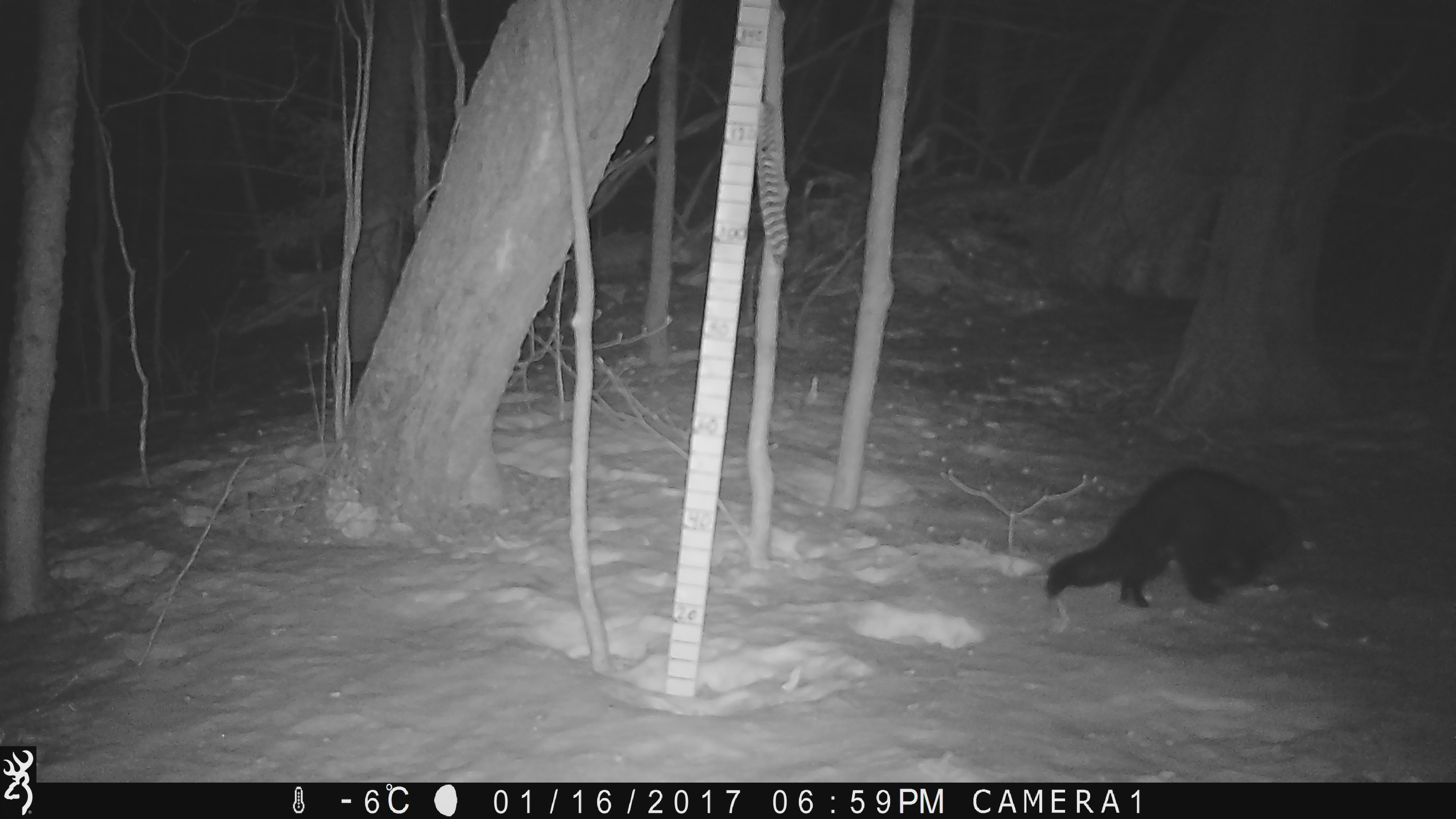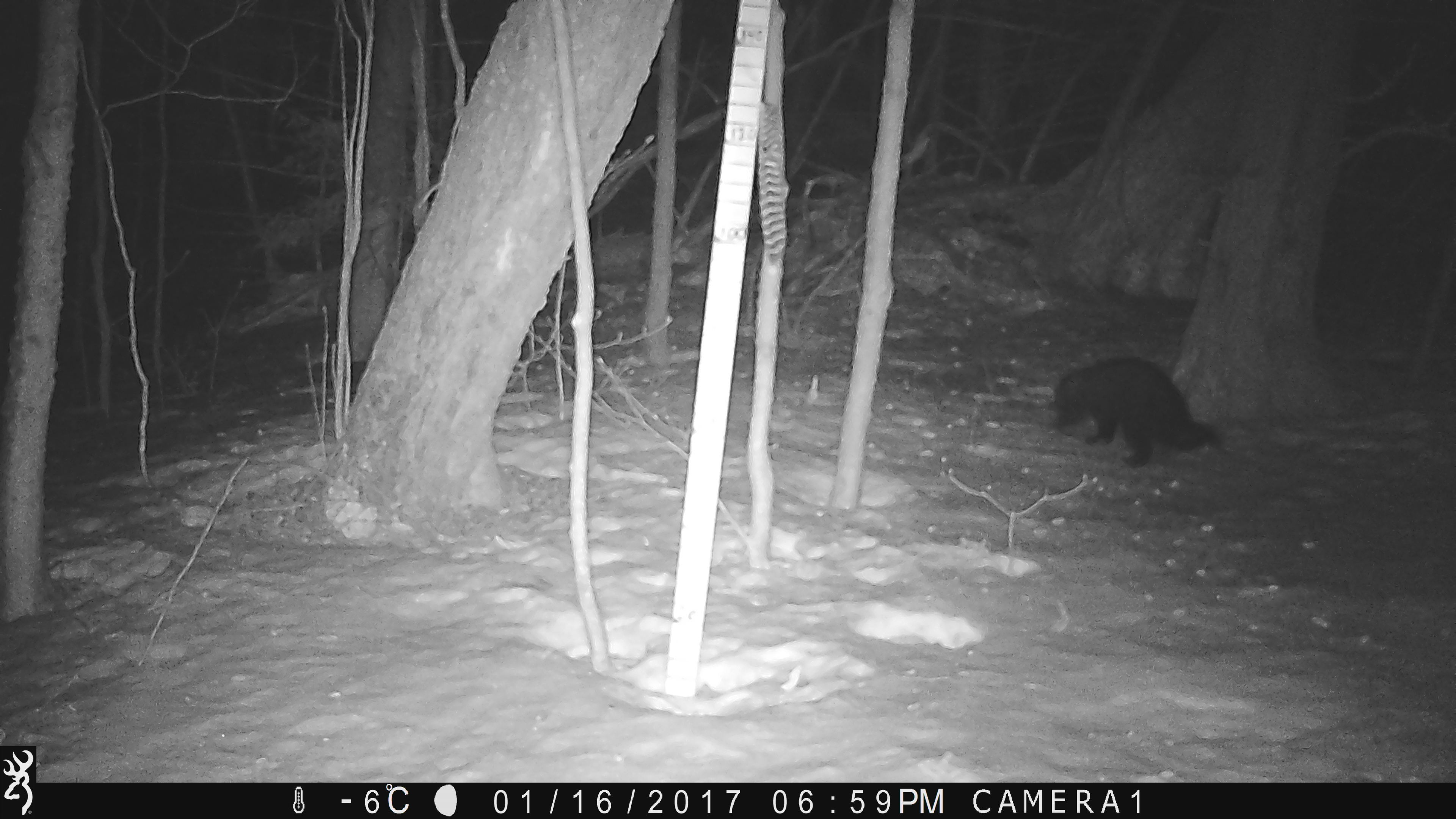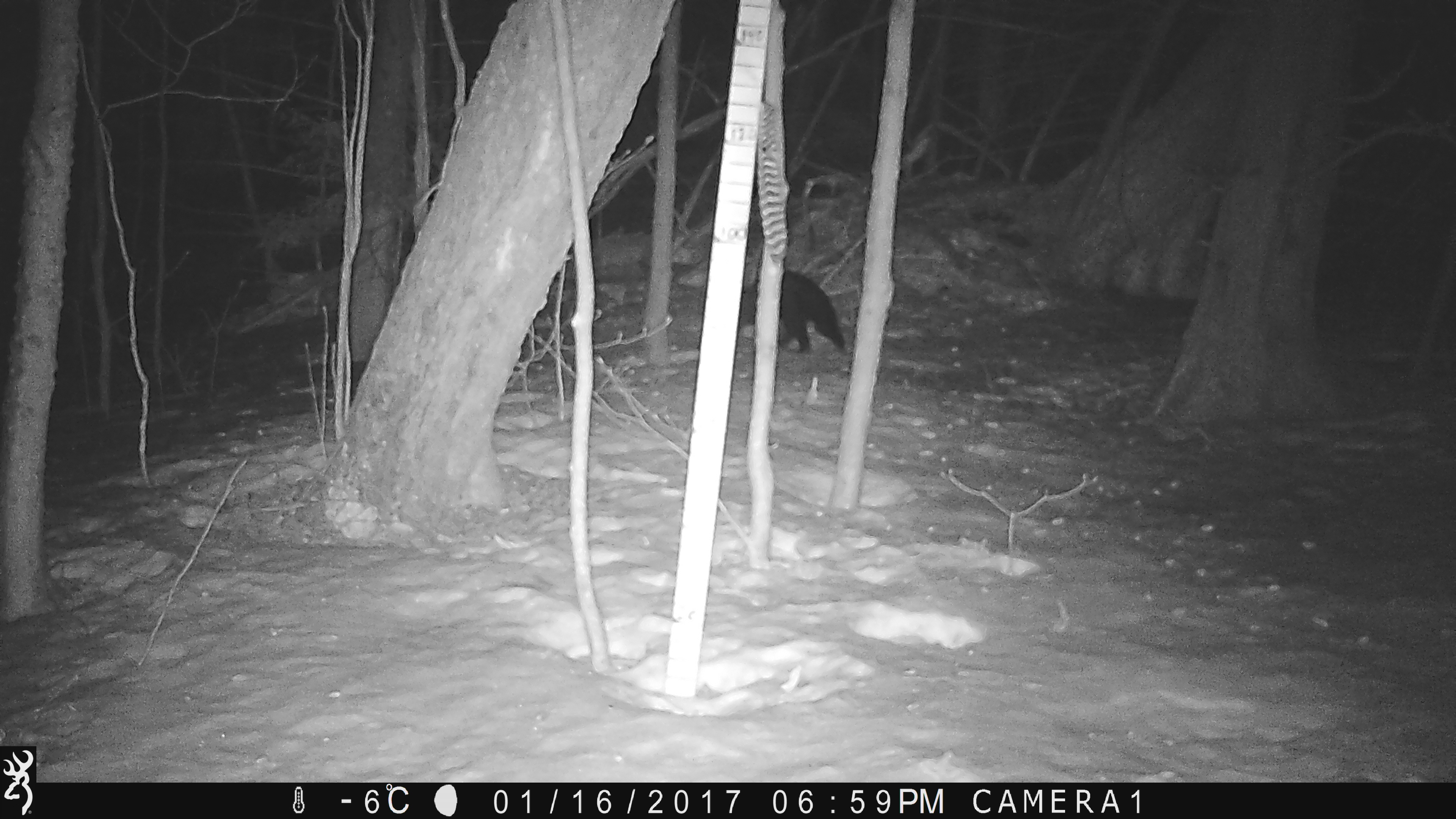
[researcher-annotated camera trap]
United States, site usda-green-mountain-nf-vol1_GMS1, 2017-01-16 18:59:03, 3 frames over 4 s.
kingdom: Animalia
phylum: Chordata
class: Mammalia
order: Carnivora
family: Mustelidae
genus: Pekania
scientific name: Pekania pennanti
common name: fisher